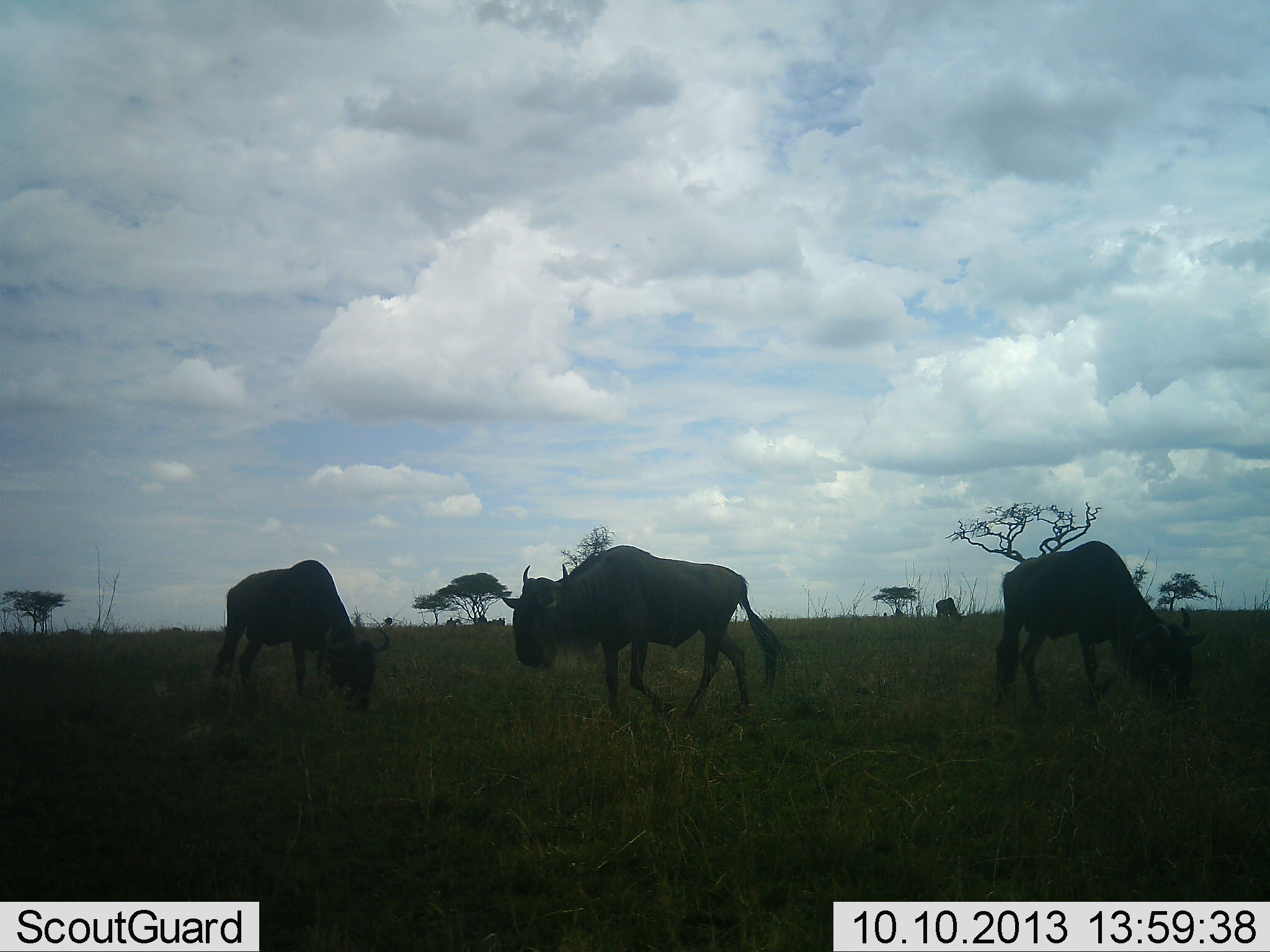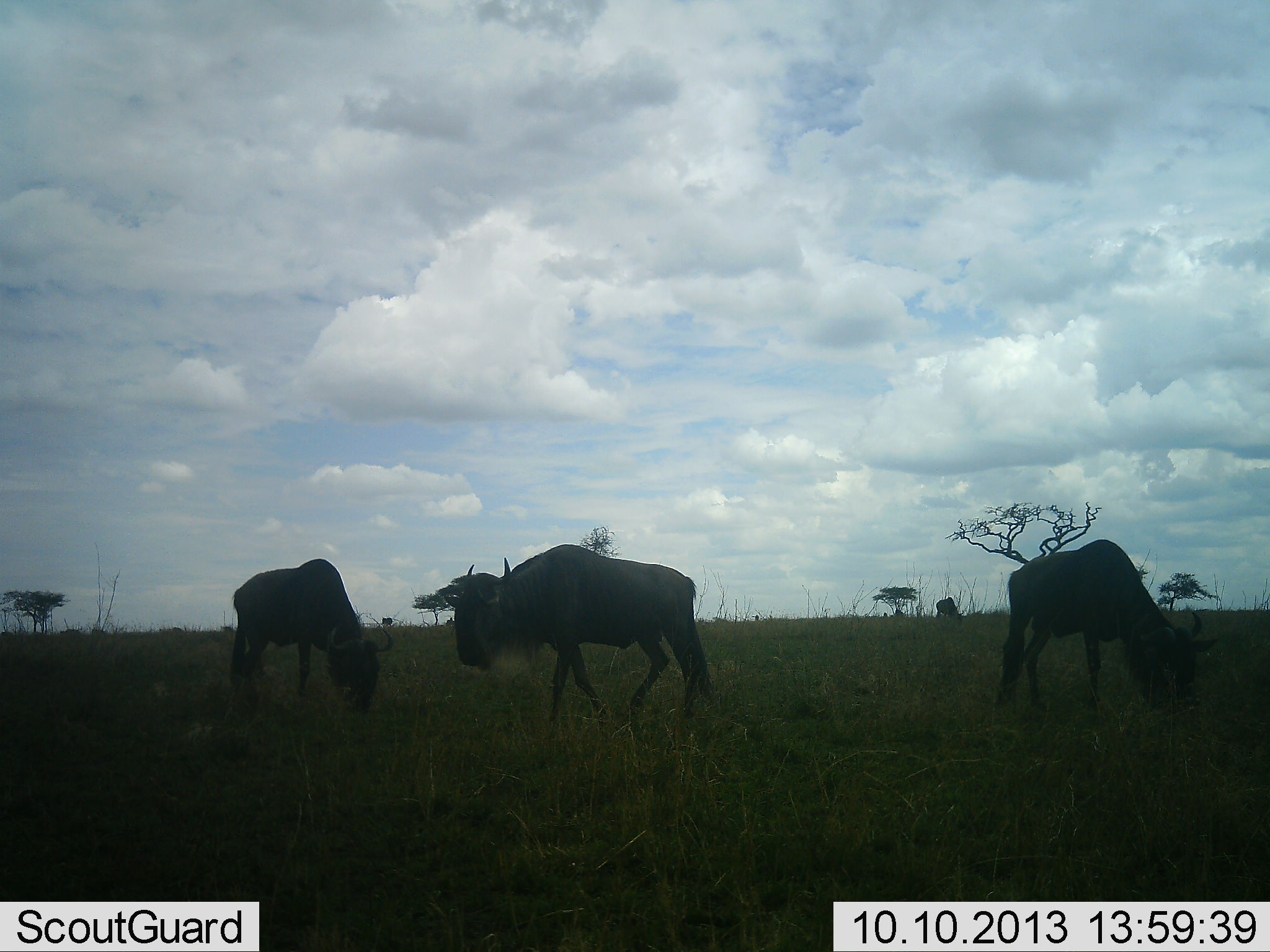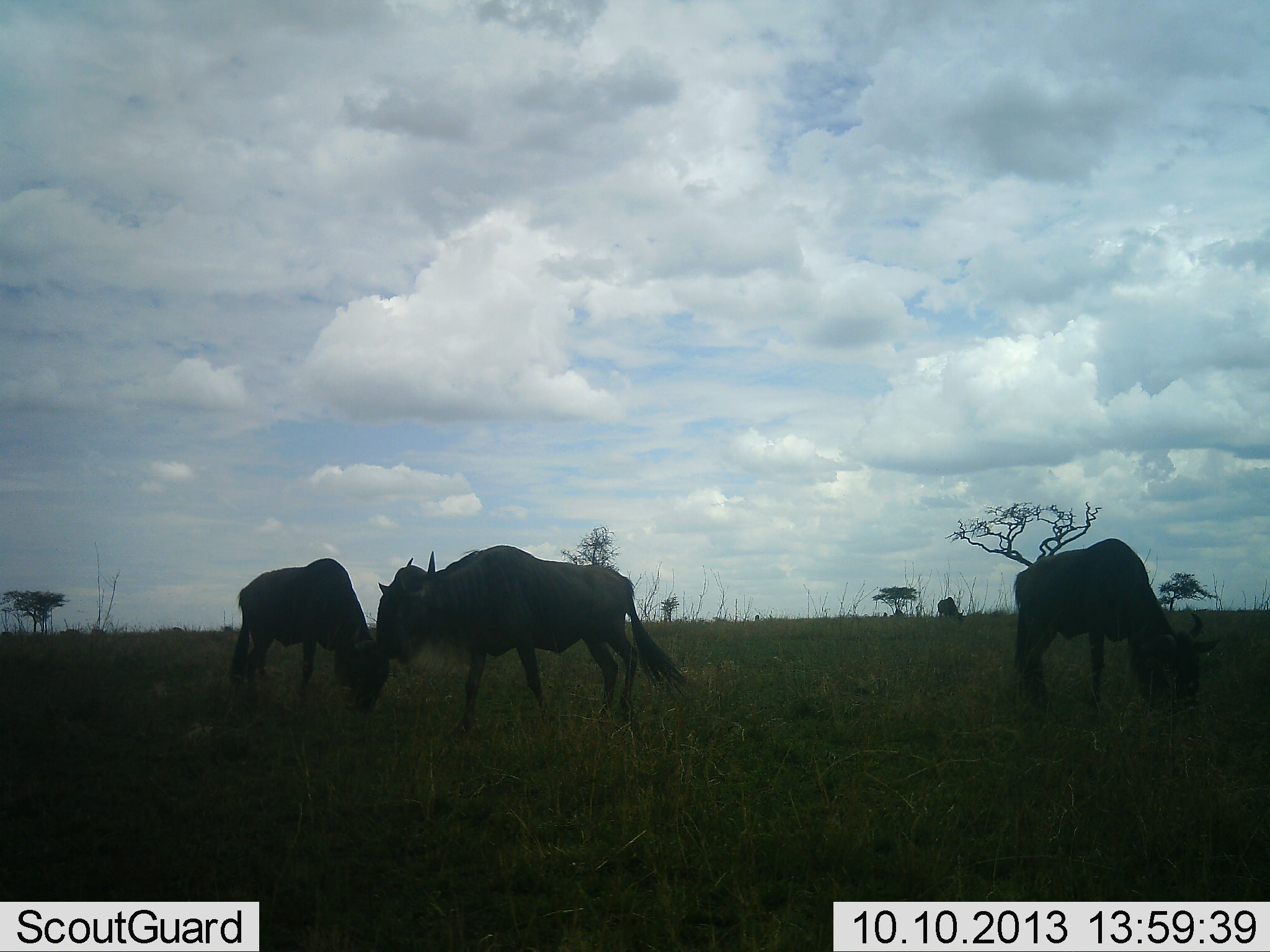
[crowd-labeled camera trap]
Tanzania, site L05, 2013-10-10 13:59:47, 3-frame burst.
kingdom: Animalia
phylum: Chordata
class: Mammalia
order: Artiodactyla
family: Bovidae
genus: Connochaetes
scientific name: Connochaetes taurinus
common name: blue wildebeest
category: wildebeest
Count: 3.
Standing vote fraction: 30%.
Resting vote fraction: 10%.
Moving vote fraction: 60%.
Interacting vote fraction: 0%.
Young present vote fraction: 0%.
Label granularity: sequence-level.